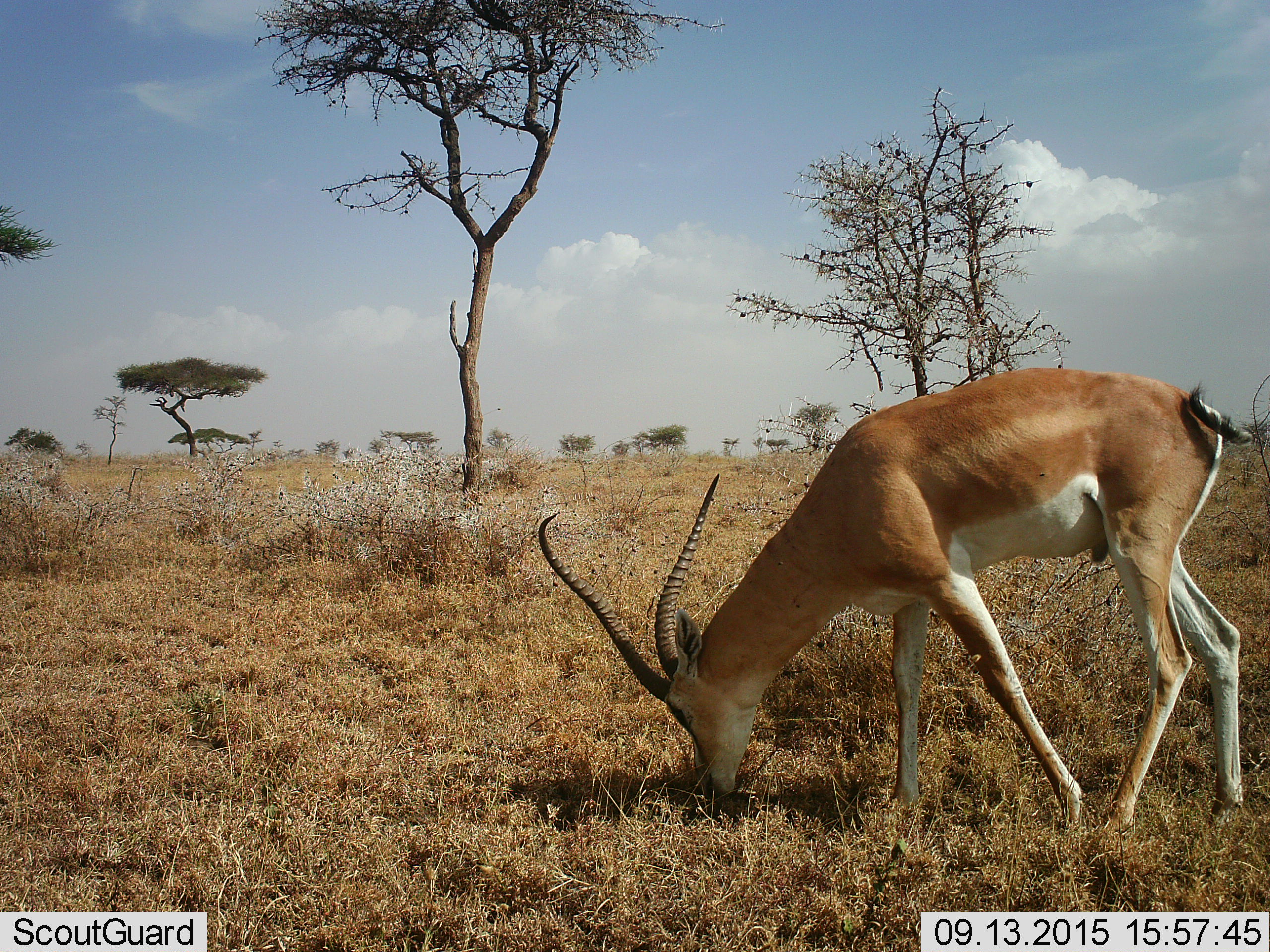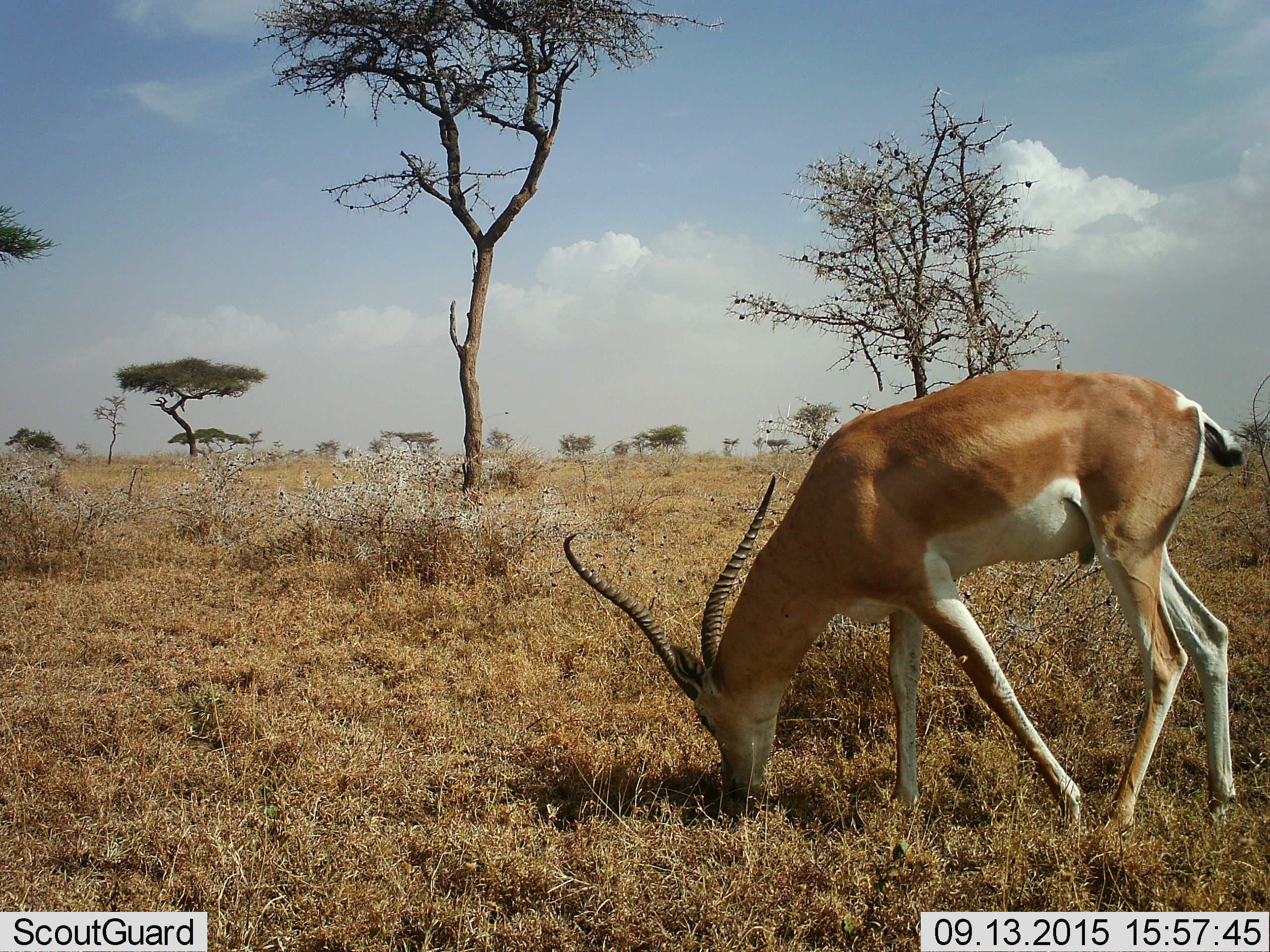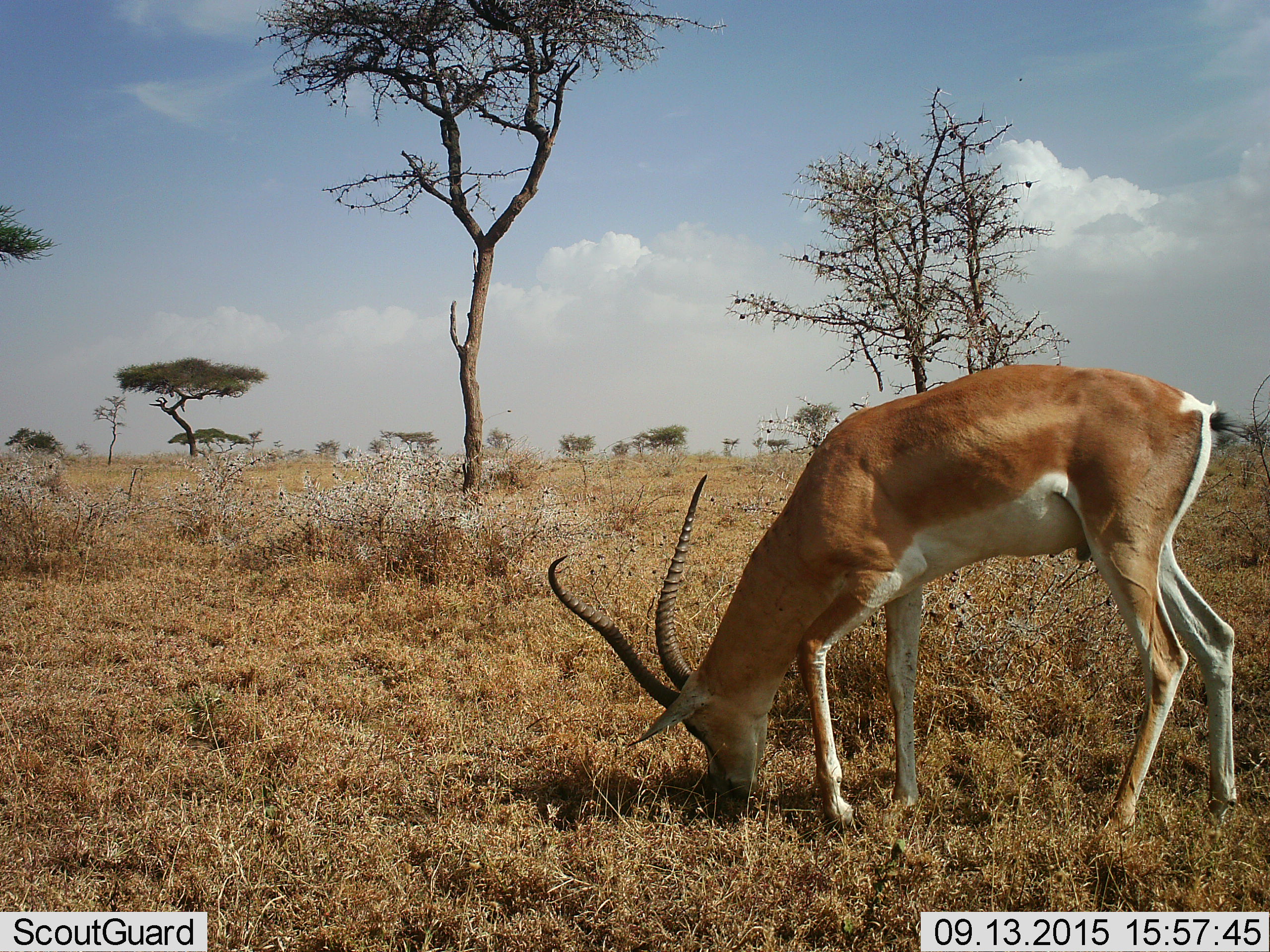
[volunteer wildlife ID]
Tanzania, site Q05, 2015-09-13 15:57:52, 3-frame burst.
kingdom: Animalia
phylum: Chordata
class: Mammalia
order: Artiodactyla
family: Bovidae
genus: Nanger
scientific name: Nanger granti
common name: grant's gazelle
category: gazellegrants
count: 1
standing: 20%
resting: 0%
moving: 20%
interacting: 0%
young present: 0%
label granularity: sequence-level